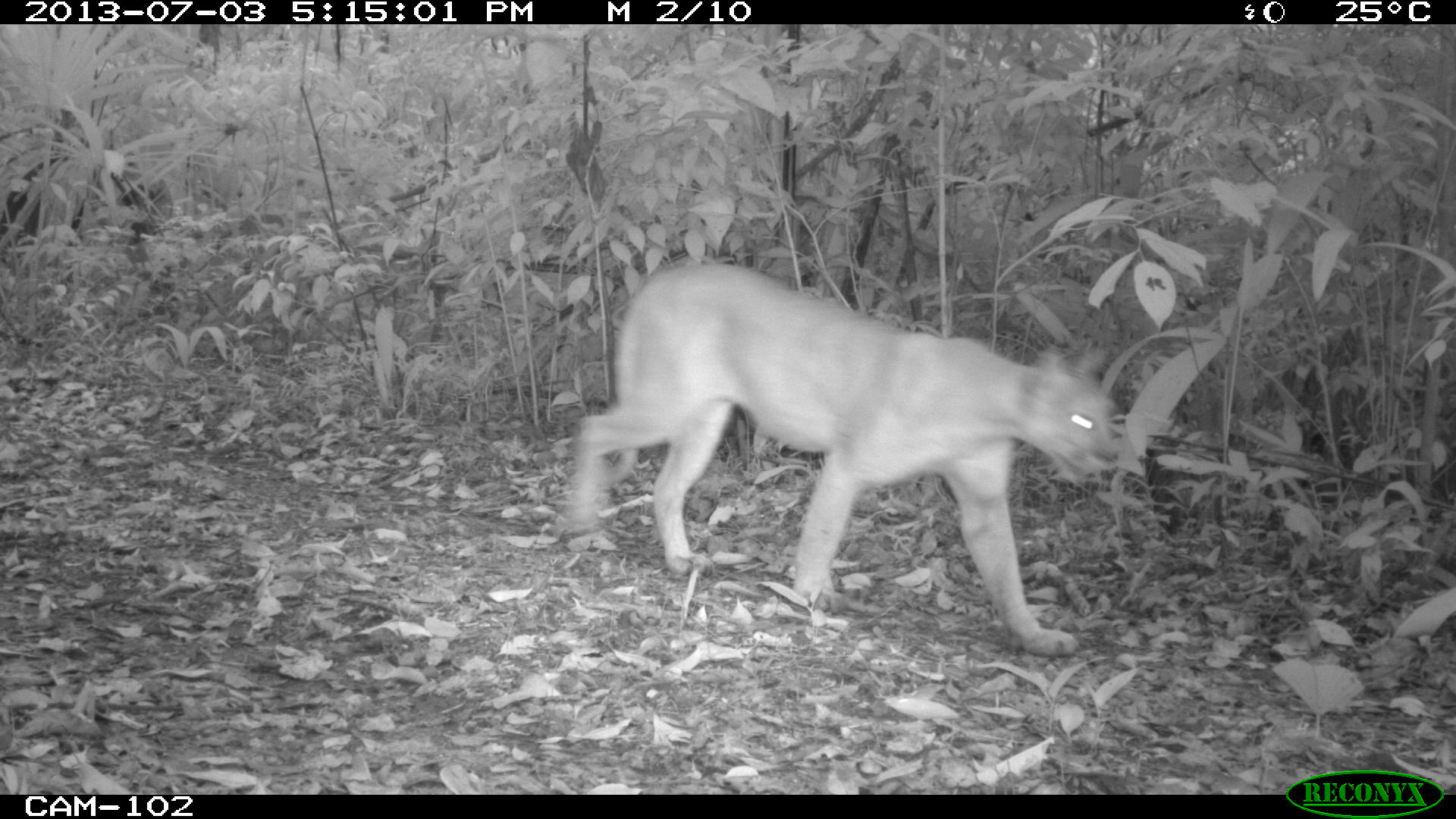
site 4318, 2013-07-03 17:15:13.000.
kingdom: Animalia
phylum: Chordata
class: Mammalia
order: Carnivora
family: Felidae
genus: Puma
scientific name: Puma concolor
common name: mountain lion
Puma concolor (mountain lion), count 1, sex male.